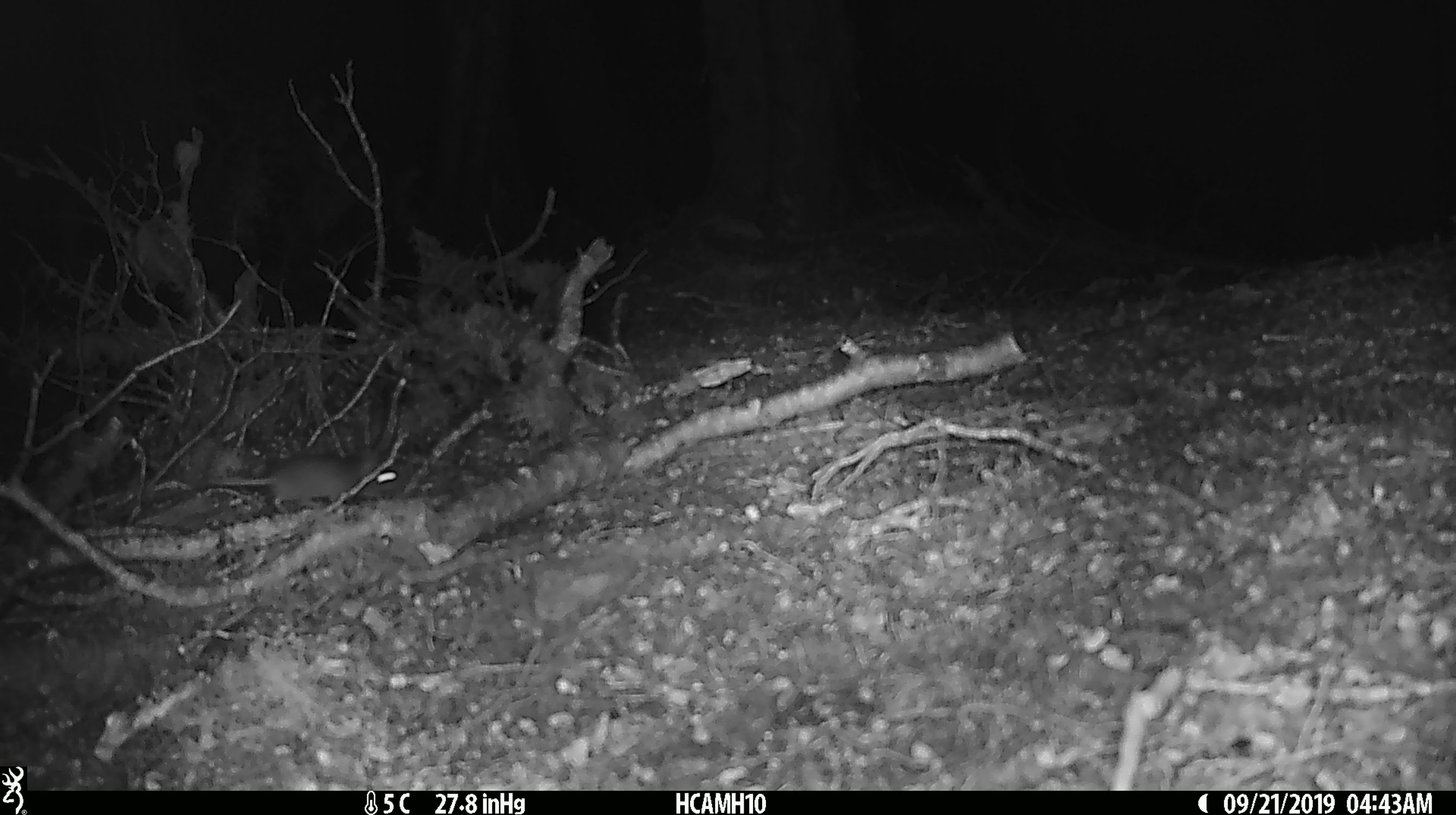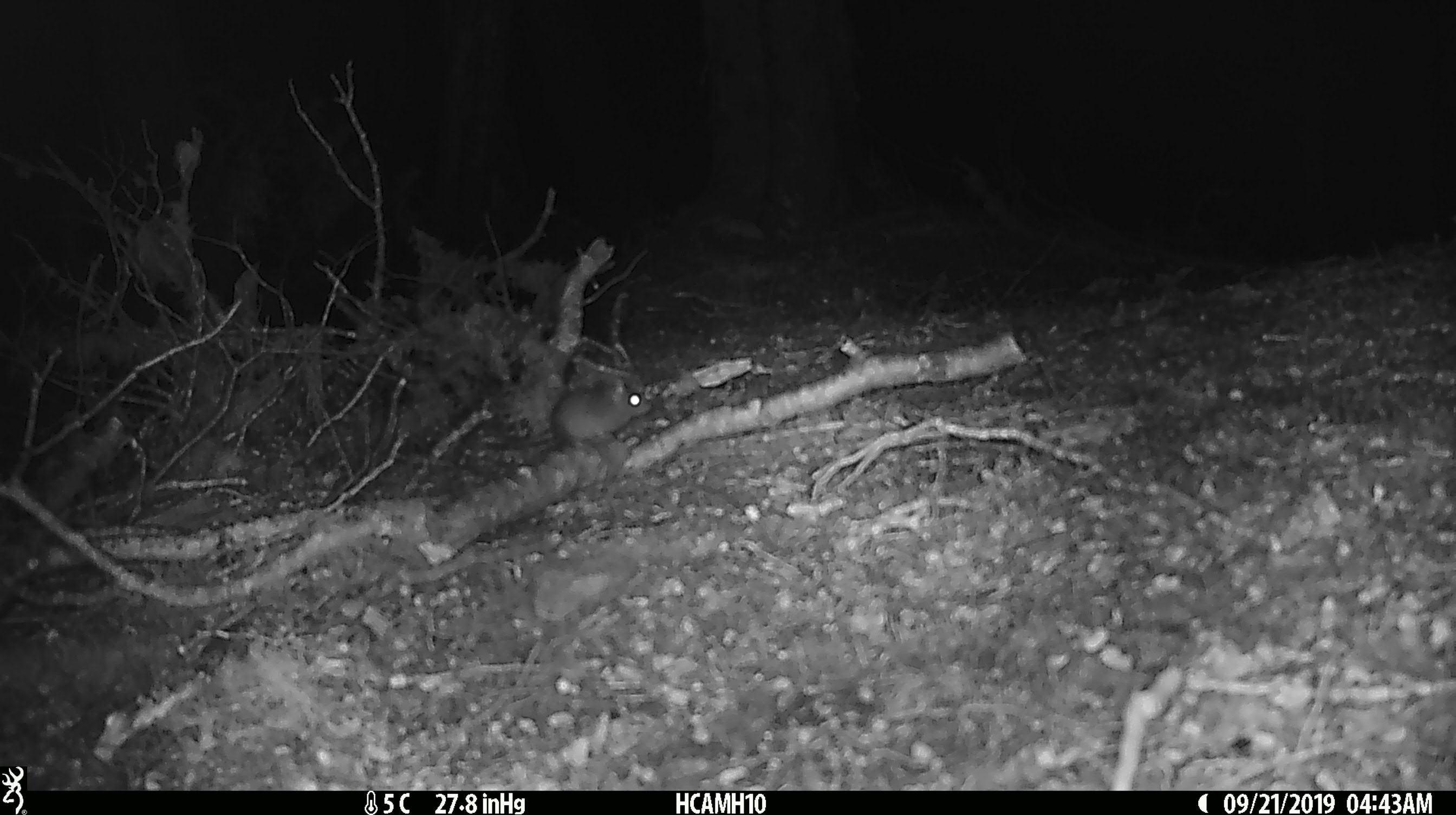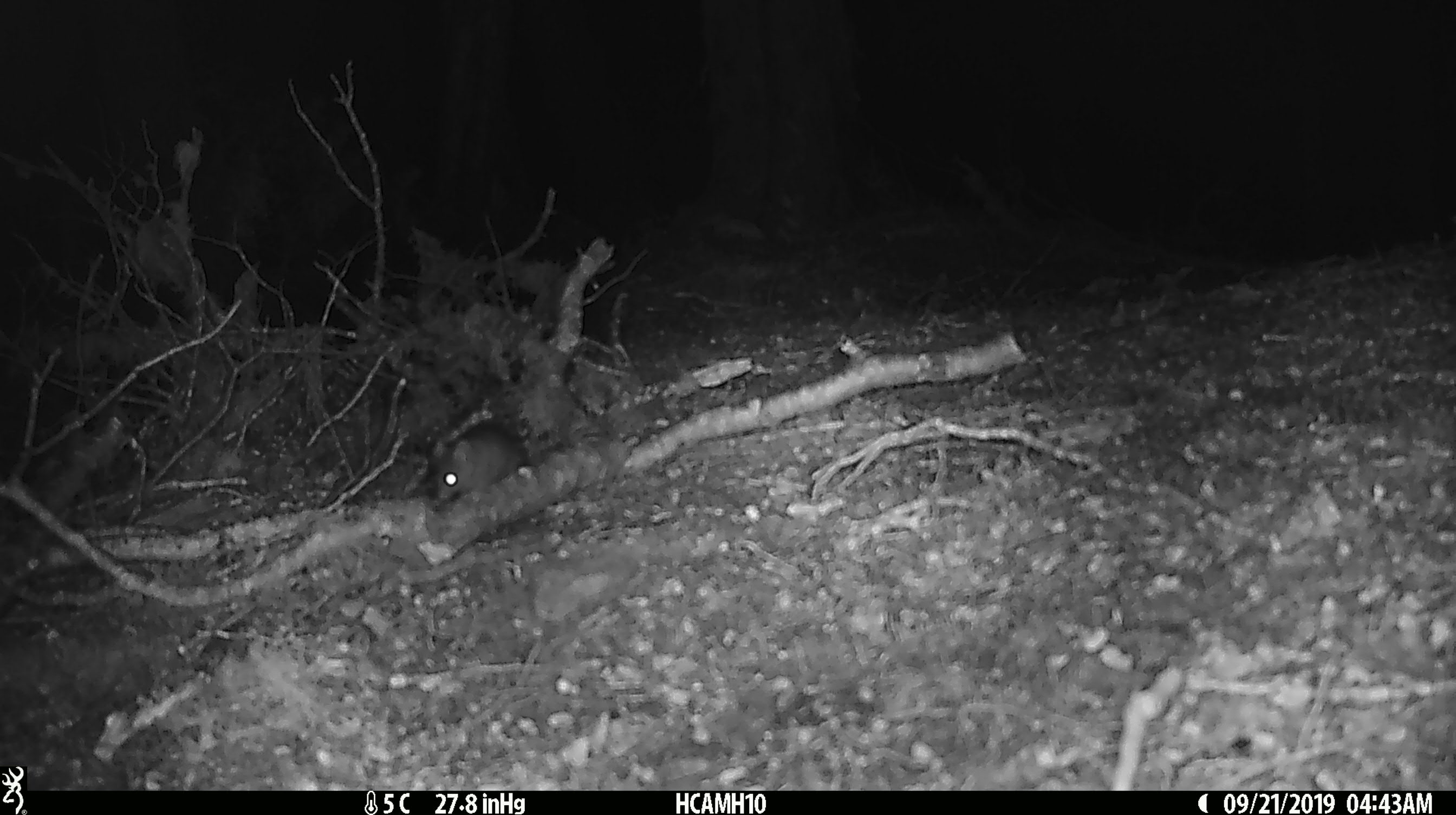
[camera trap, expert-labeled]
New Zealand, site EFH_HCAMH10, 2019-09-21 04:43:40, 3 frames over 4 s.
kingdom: Animalia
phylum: Chordata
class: Mammalia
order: Rodentia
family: Muridae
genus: Mus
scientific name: Mus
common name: mouse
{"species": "mouse (Mus)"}